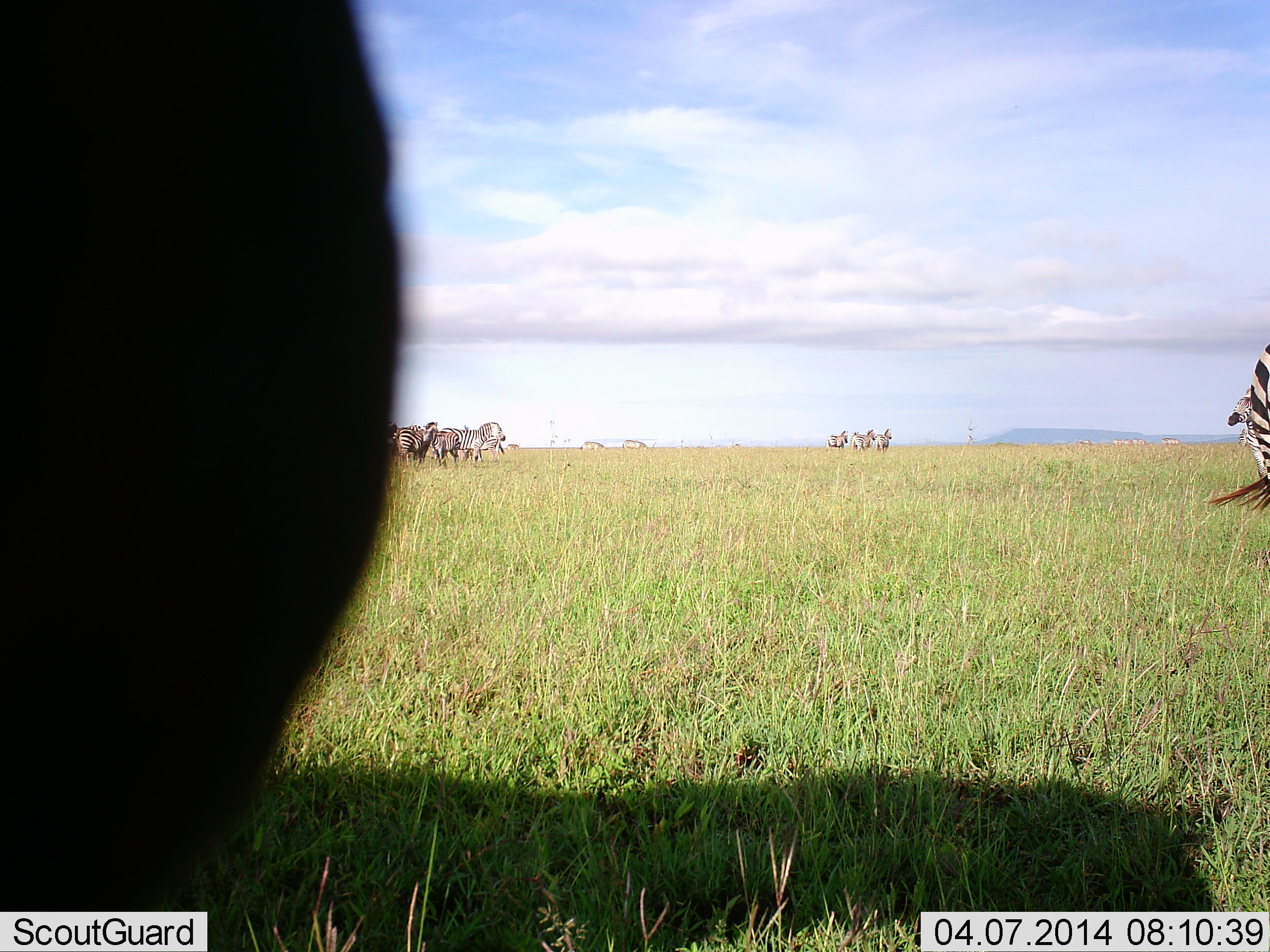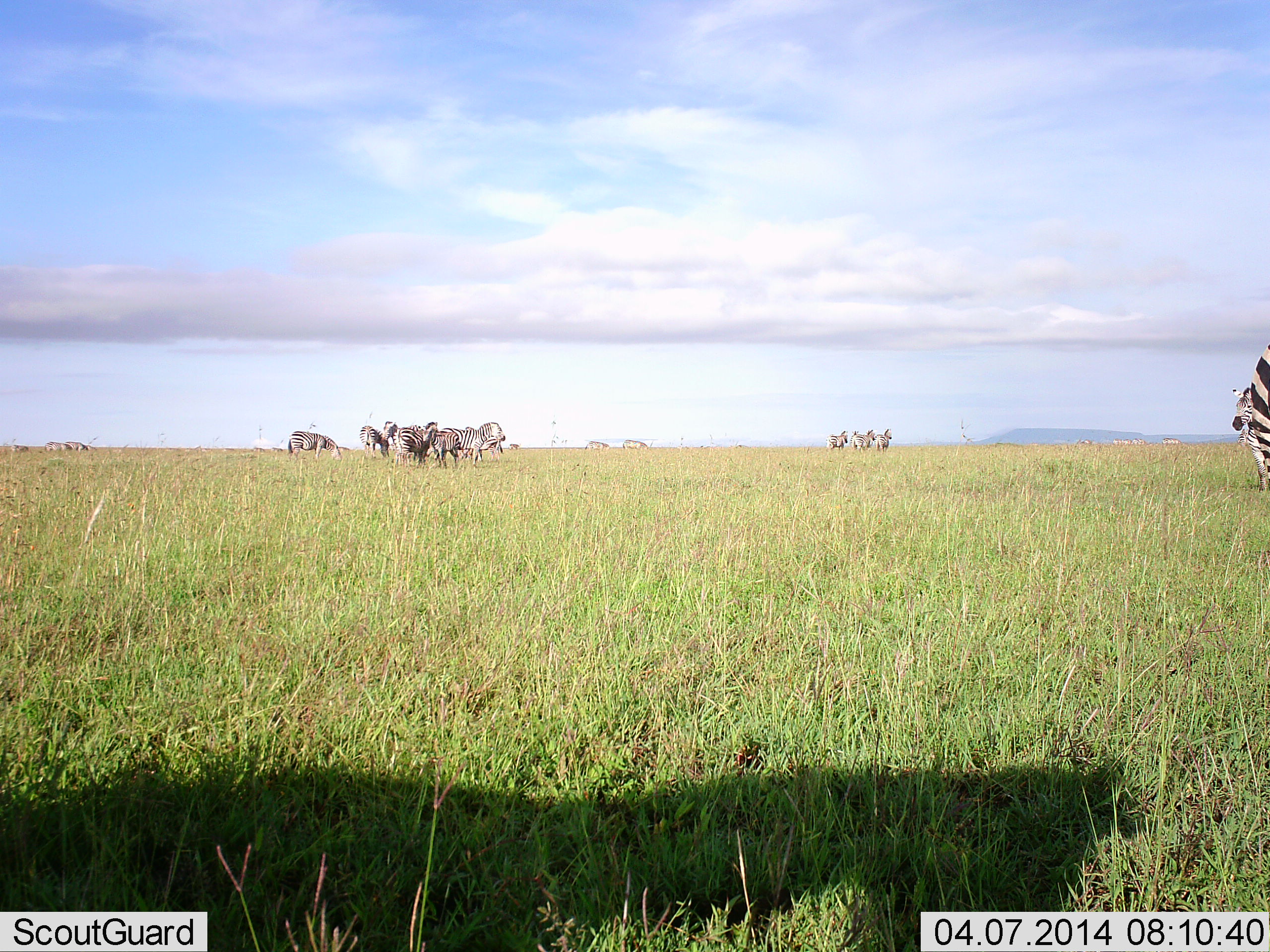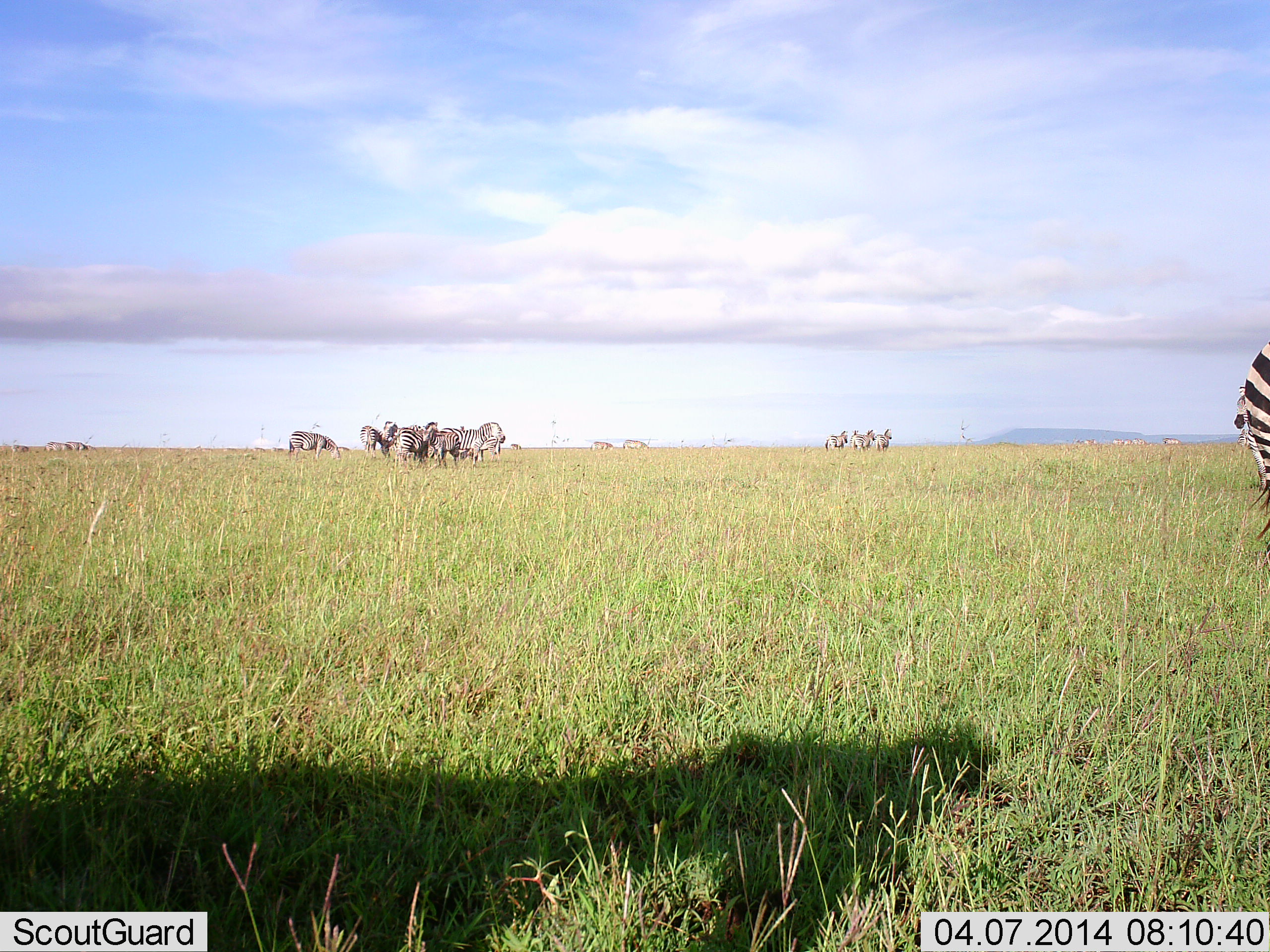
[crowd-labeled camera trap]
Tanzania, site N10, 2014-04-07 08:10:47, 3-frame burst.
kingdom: Animalia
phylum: Chordata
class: Mammalia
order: Perissodactyla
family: Equidae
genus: Equus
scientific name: Equus quagga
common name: plains zebra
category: zebra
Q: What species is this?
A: Zebra (plains zebra) (Equus quagga).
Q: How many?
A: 11-50.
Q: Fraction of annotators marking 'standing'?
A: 80%.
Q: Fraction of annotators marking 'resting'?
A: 10%.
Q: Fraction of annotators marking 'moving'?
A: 30%.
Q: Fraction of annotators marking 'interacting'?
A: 10%.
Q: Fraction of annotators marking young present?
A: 0%.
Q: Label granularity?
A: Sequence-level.